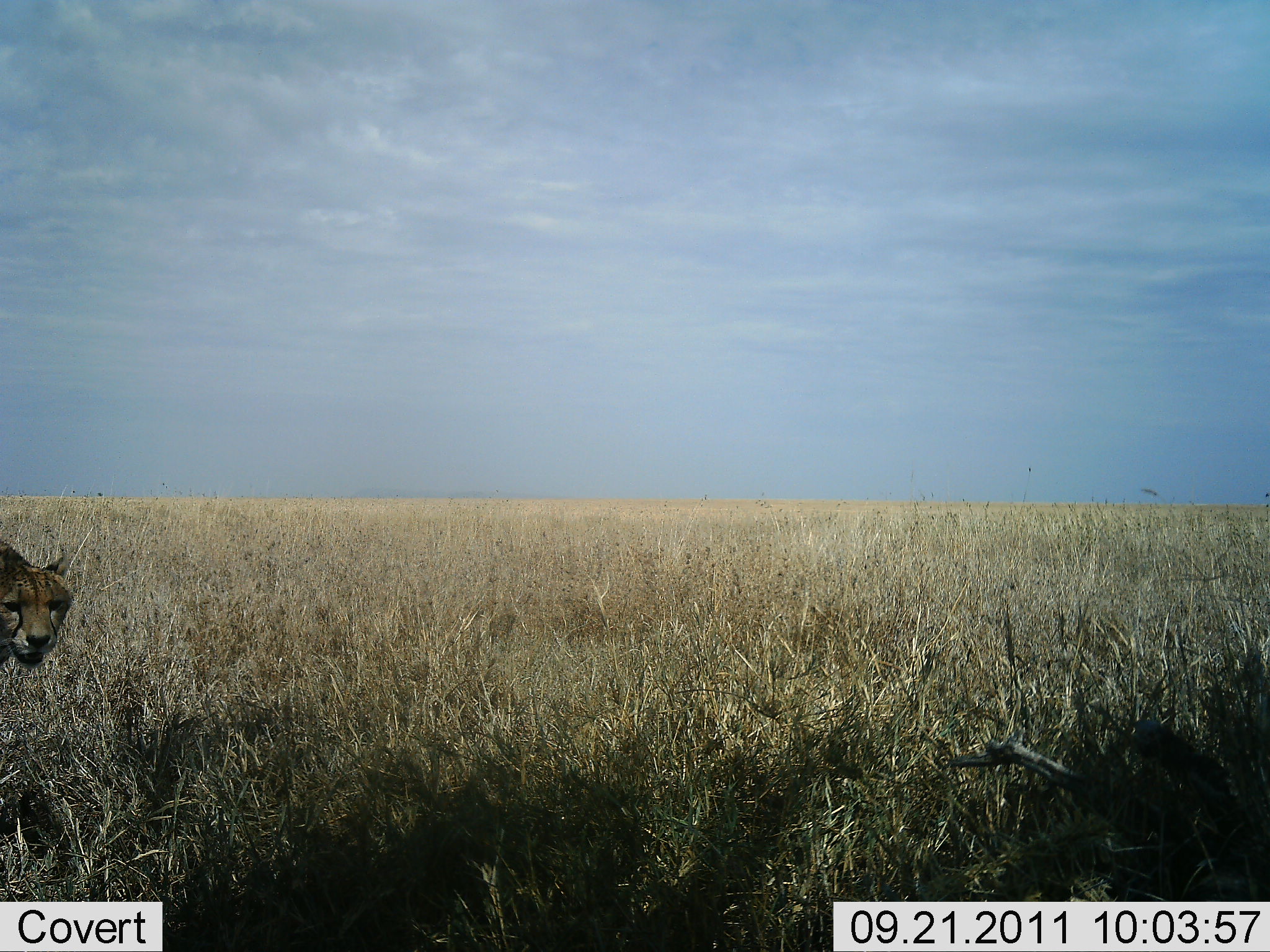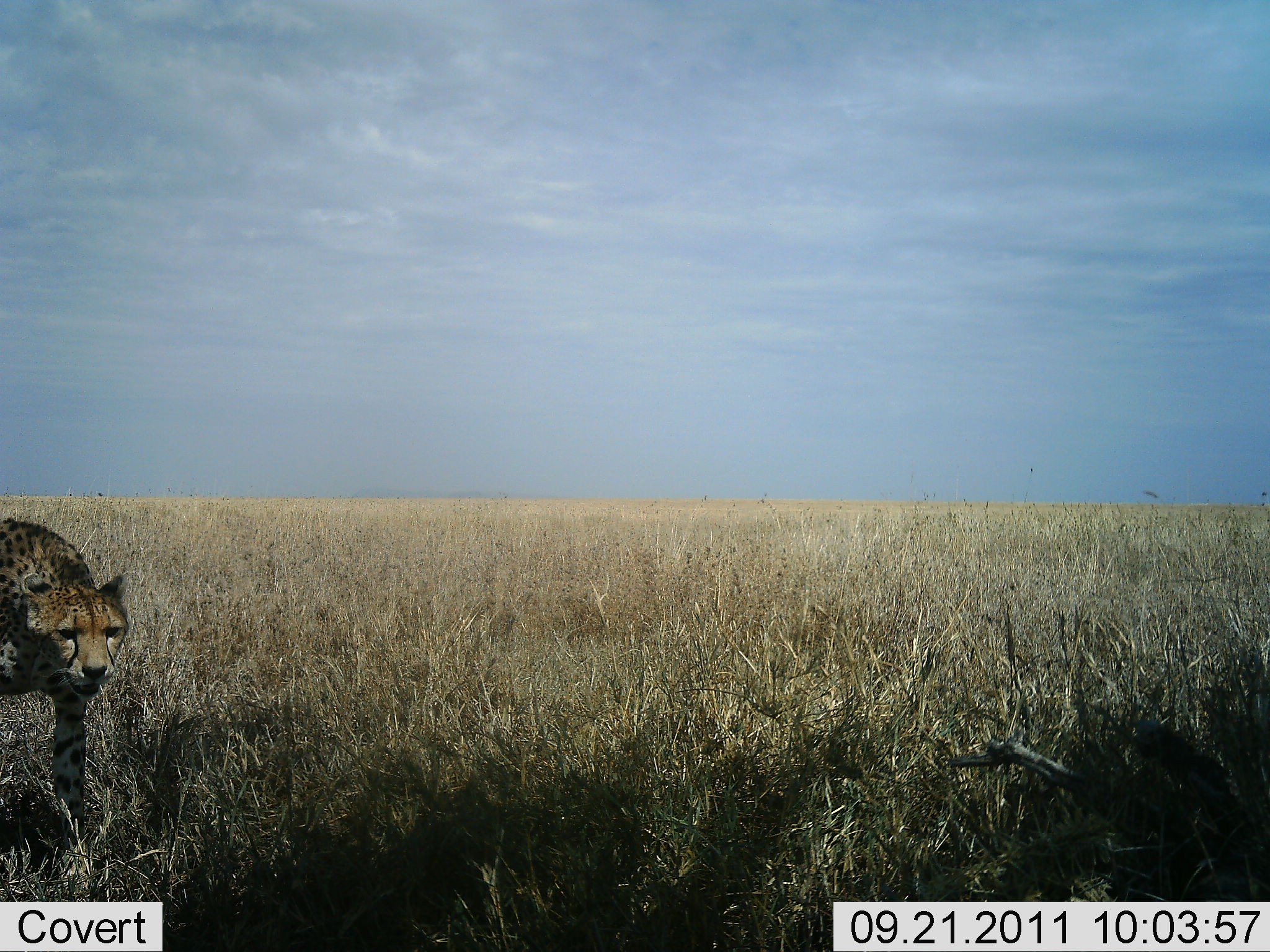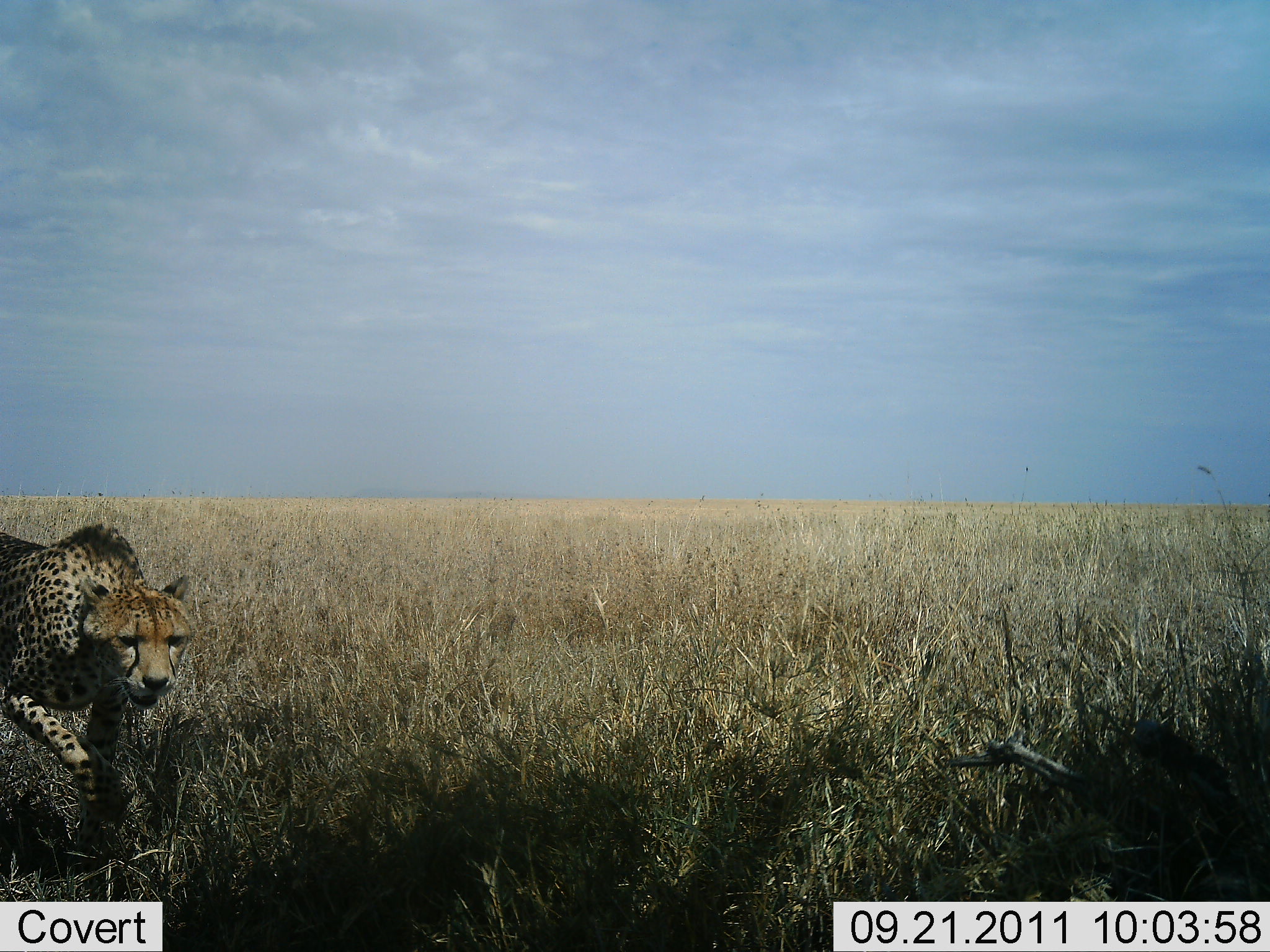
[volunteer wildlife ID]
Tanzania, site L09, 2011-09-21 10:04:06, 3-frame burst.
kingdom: Animalia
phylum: Chordata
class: Mammalia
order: Carnivora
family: Felidae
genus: Acinonyx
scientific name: Acinonyx jubatus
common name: cheetah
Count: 1.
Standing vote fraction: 0%.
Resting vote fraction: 0%.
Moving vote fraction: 100%.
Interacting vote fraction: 0%.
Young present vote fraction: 0%.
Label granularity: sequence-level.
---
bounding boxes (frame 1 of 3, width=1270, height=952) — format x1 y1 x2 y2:
animal: 0 536 76 669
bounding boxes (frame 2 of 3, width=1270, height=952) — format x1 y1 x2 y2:
animal: 2 513 131 901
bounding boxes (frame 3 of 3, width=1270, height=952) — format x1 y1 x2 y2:
animal: 2 517 203 894